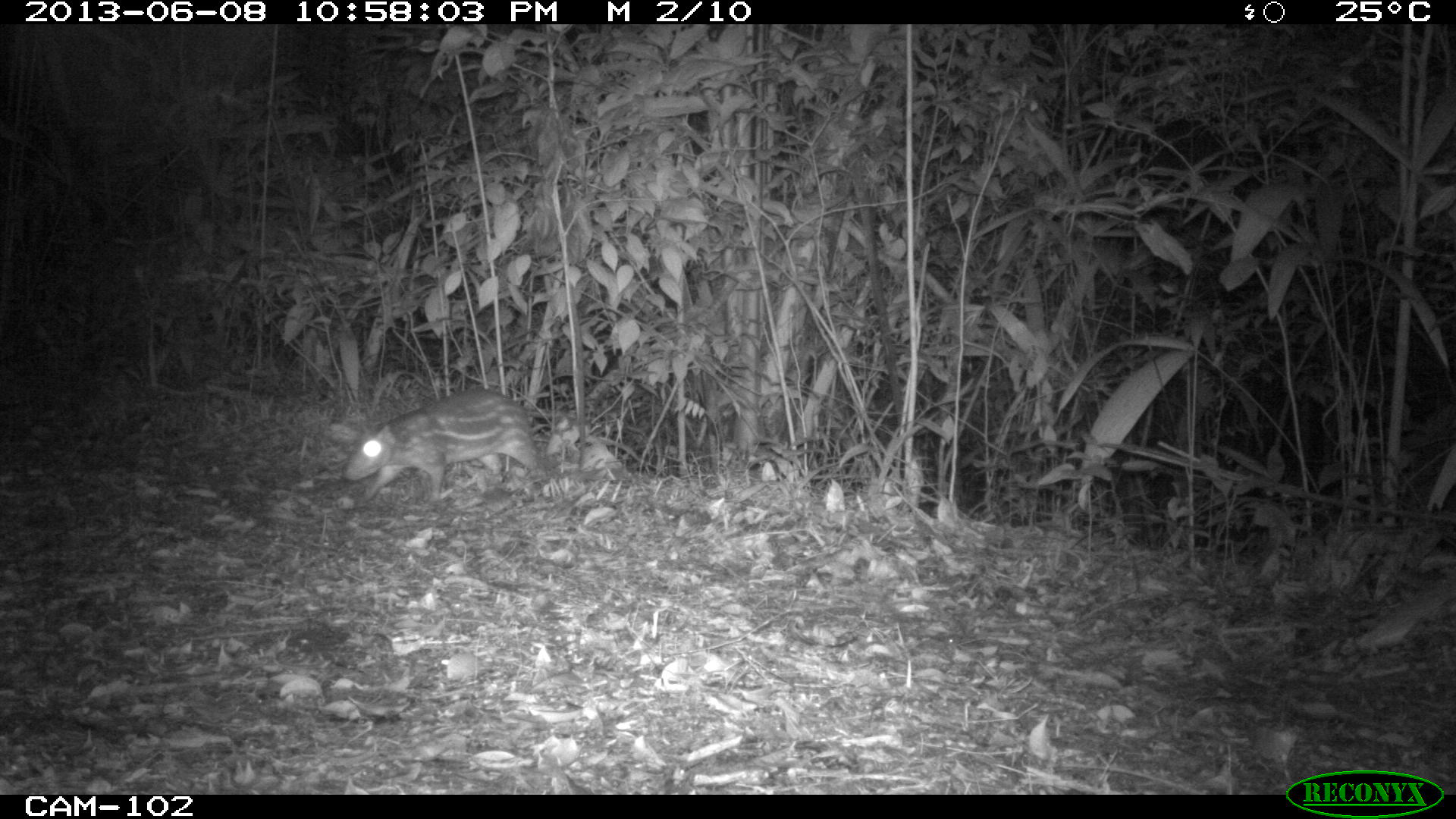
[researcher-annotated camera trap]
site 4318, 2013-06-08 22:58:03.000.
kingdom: Animalia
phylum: Chordata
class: Mammalia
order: Rodentia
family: Cuniculidae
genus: Cuniculus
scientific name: Cuniculus paca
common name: lowland paca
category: agouti paca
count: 2